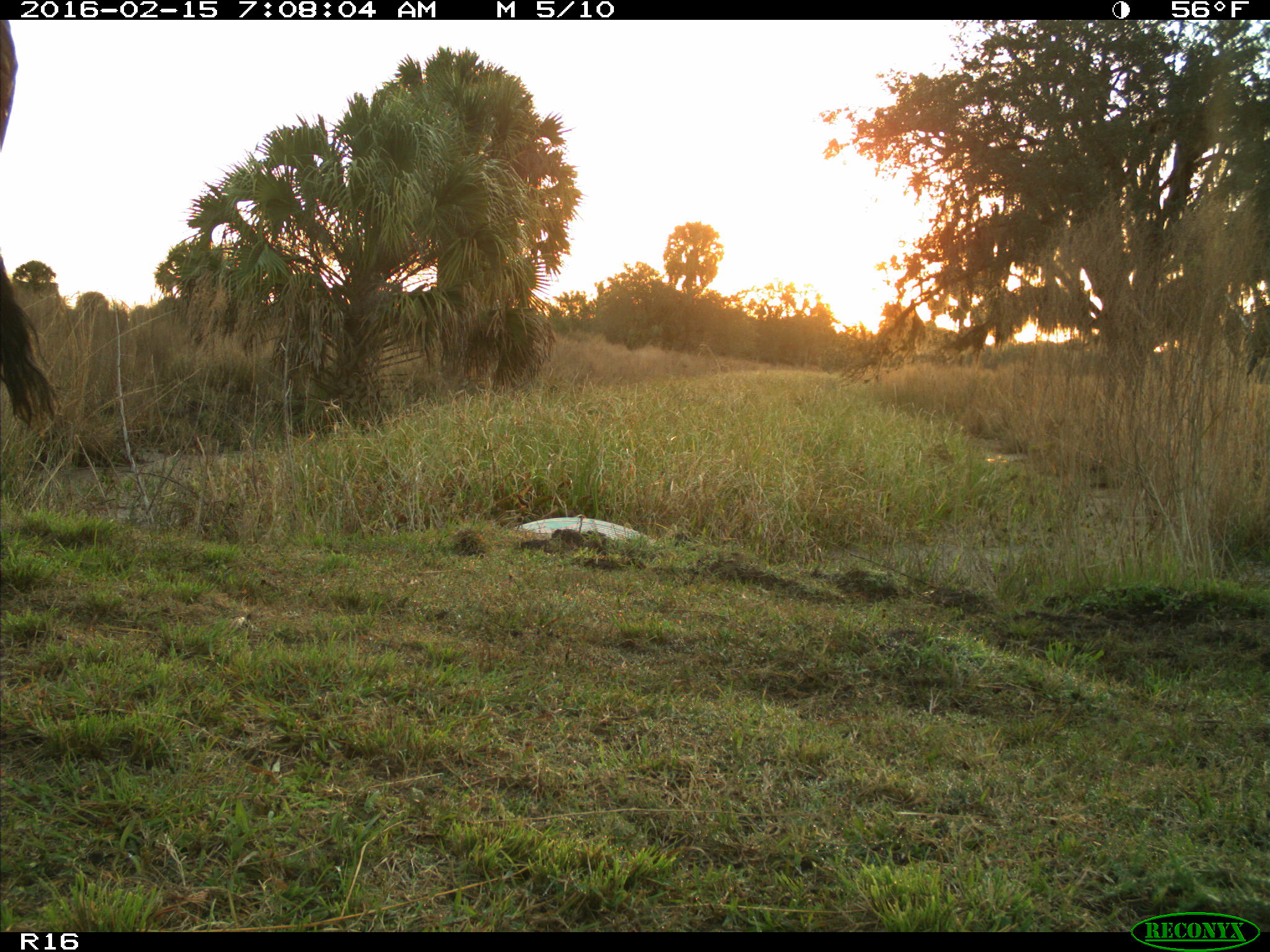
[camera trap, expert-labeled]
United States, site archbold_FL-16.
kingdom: Animalia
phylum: Chordata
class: Mammalia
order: Artiodactyla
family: Bovidae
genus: Bos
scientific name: Bos taurus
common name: domestic cow